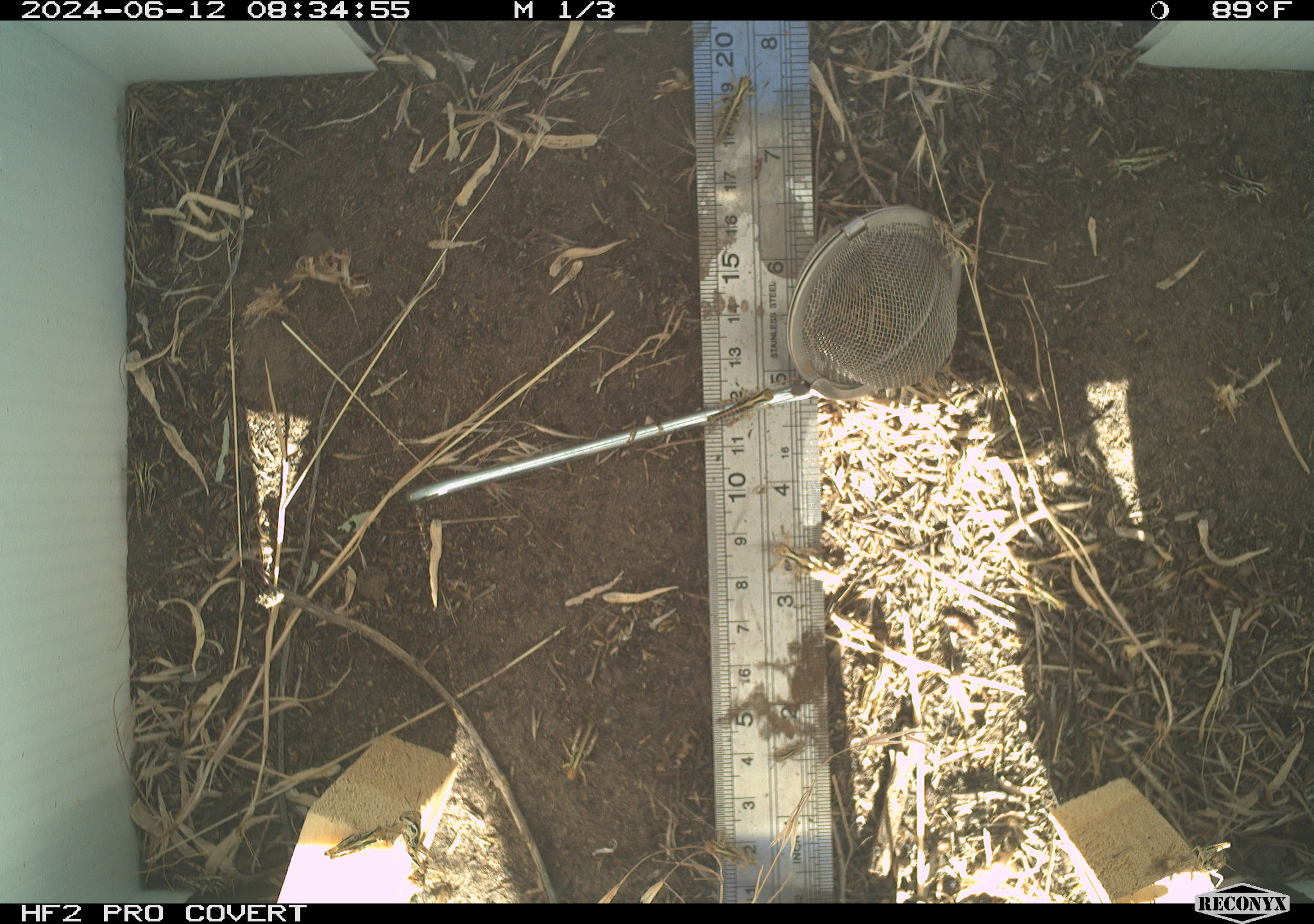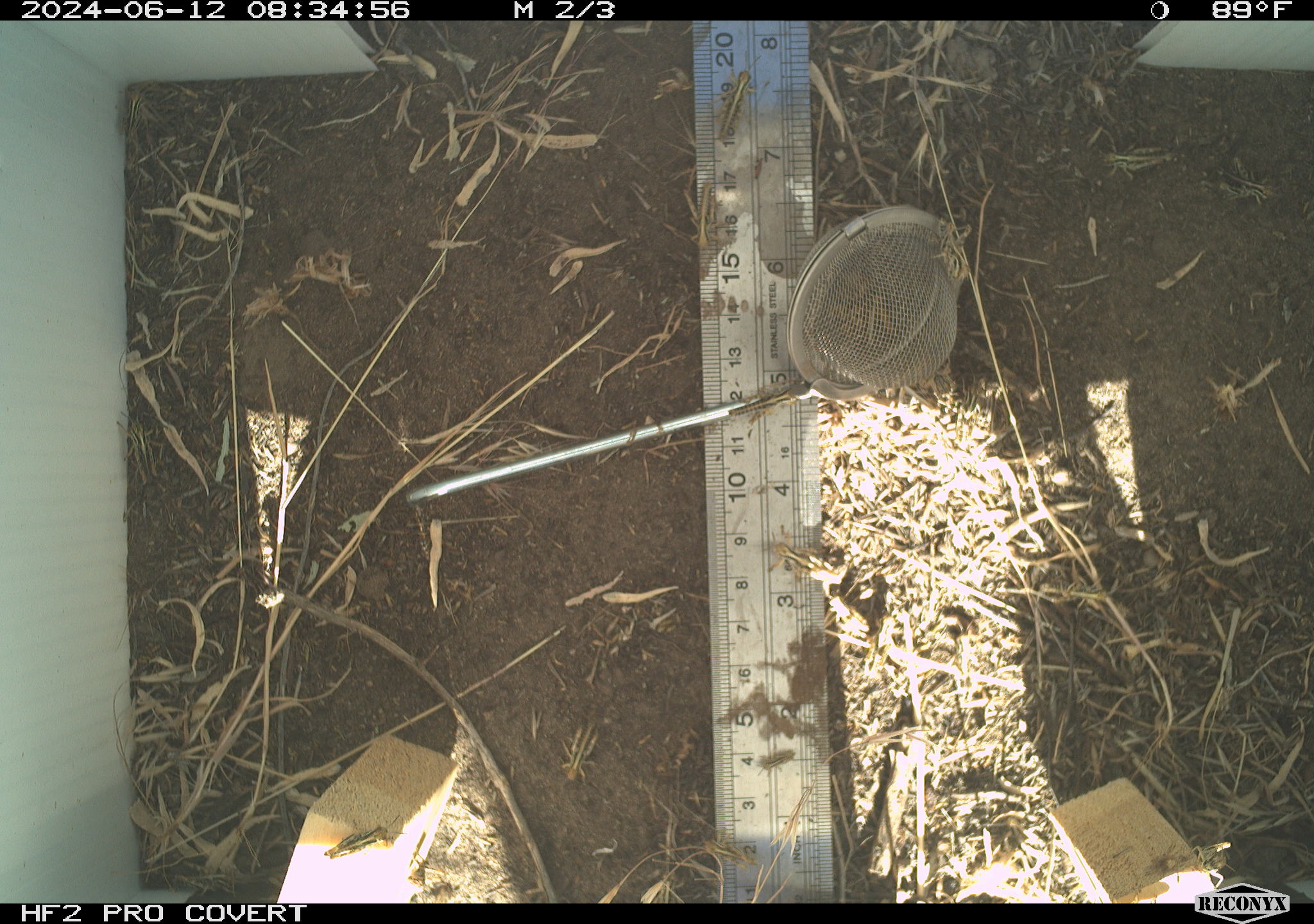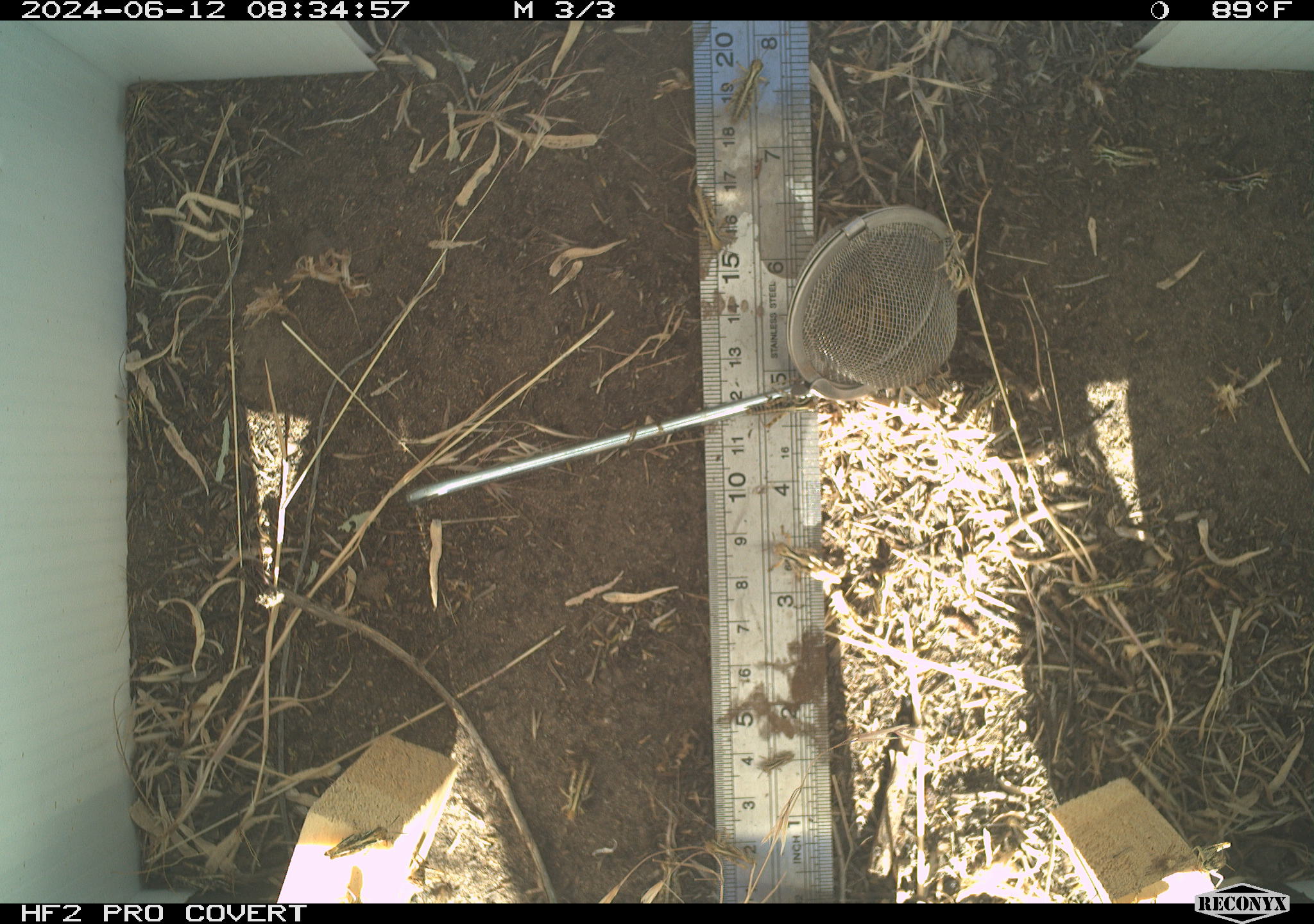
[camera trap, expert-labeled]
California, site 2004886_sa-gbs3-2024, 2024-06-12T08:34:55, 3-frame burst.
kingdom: Animalia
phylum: Arthropoda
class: Insecta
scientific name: Insecta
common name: insect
Insect (Insecta).